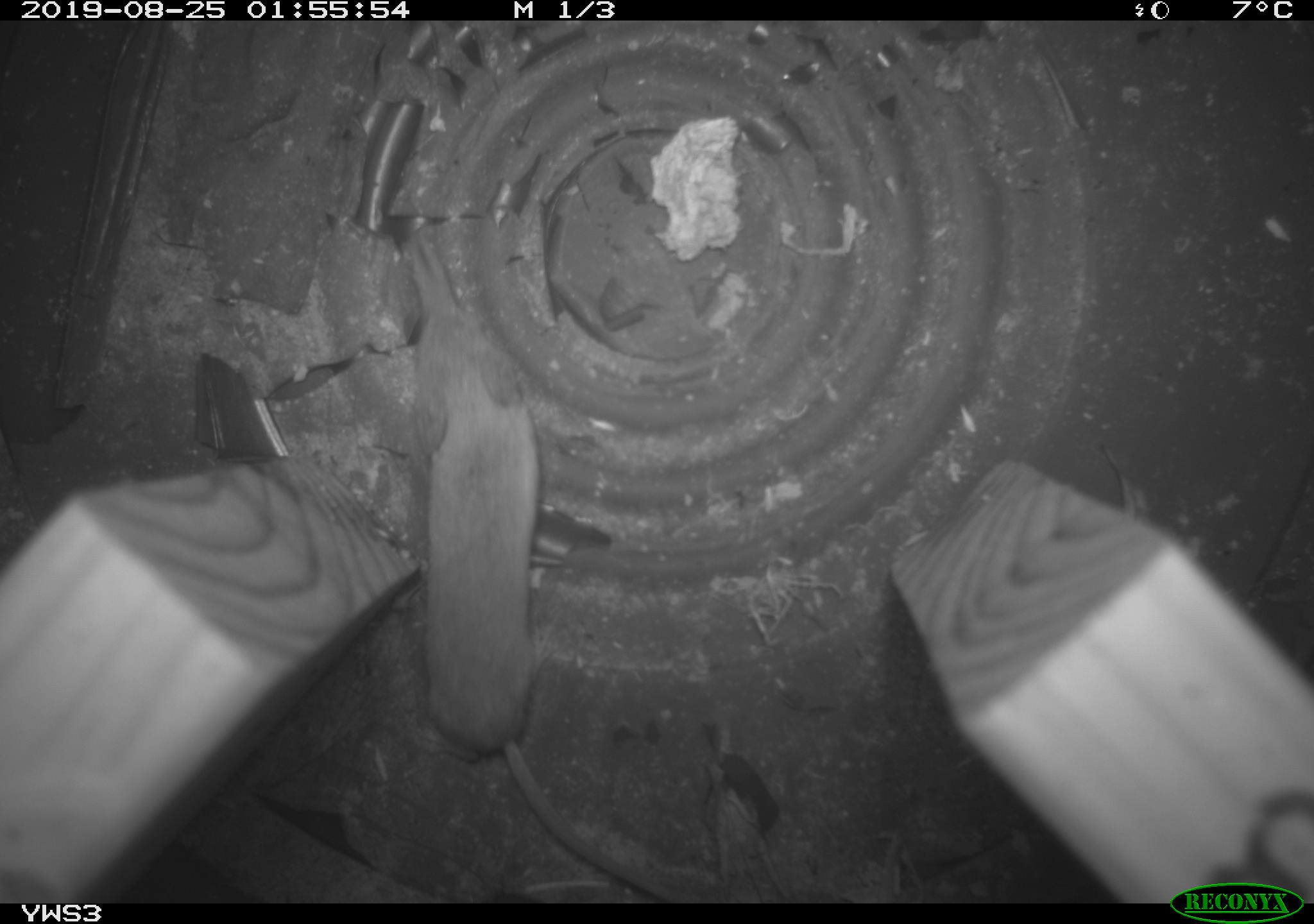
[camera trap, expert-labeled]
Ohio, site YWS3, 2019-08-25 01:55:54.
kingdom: Animalia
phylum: Chordata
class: Mammalia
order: Eulipotyphla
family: Soricidae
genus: Sorex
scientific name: Sorex cinereus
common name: masked shrew